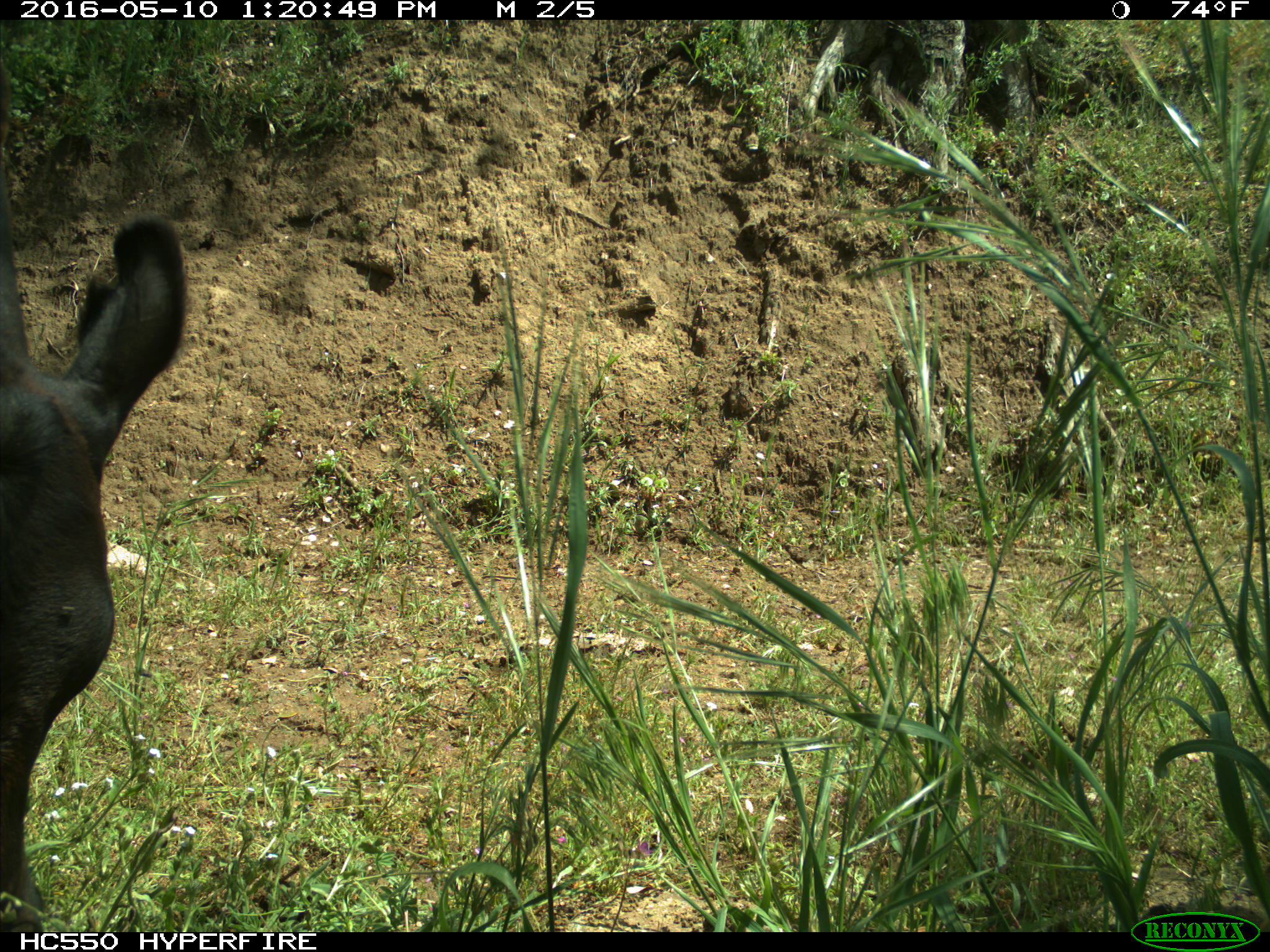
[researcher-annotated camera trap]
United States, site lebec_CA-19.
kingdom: Animalia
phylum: Chordata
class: Mammalia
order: Artiodactyla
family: Bovidae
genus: Bos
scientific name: Bos taurus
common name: domestic cow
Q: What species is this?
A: Bos taurus (domestic cow).